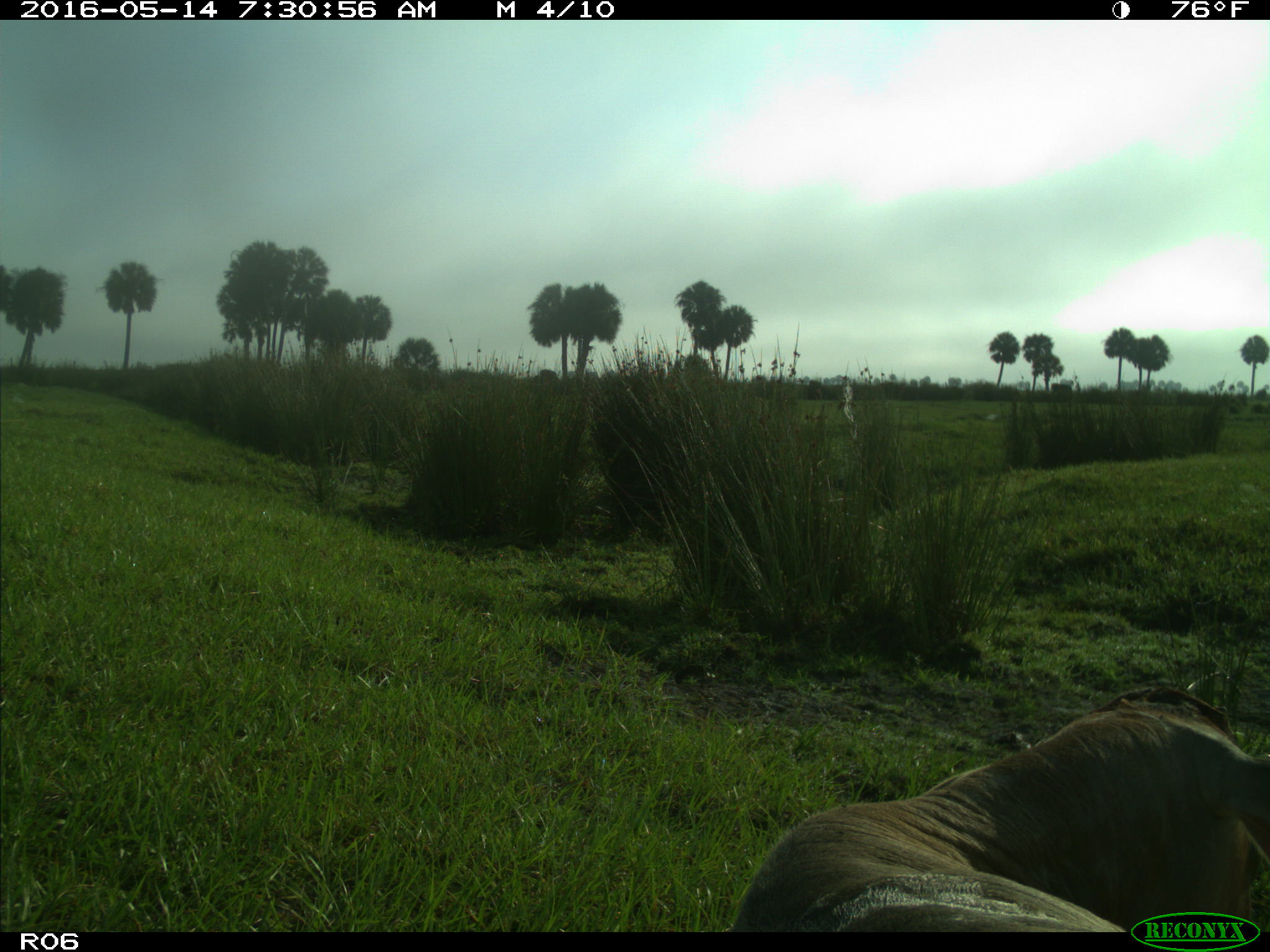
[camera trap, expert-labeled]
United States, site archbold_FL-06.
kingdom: Animalia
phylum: Chordata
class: Mammalia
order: Artiodactyla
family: Bovidae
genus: Bos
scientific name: Bos taurus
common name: domestic cow